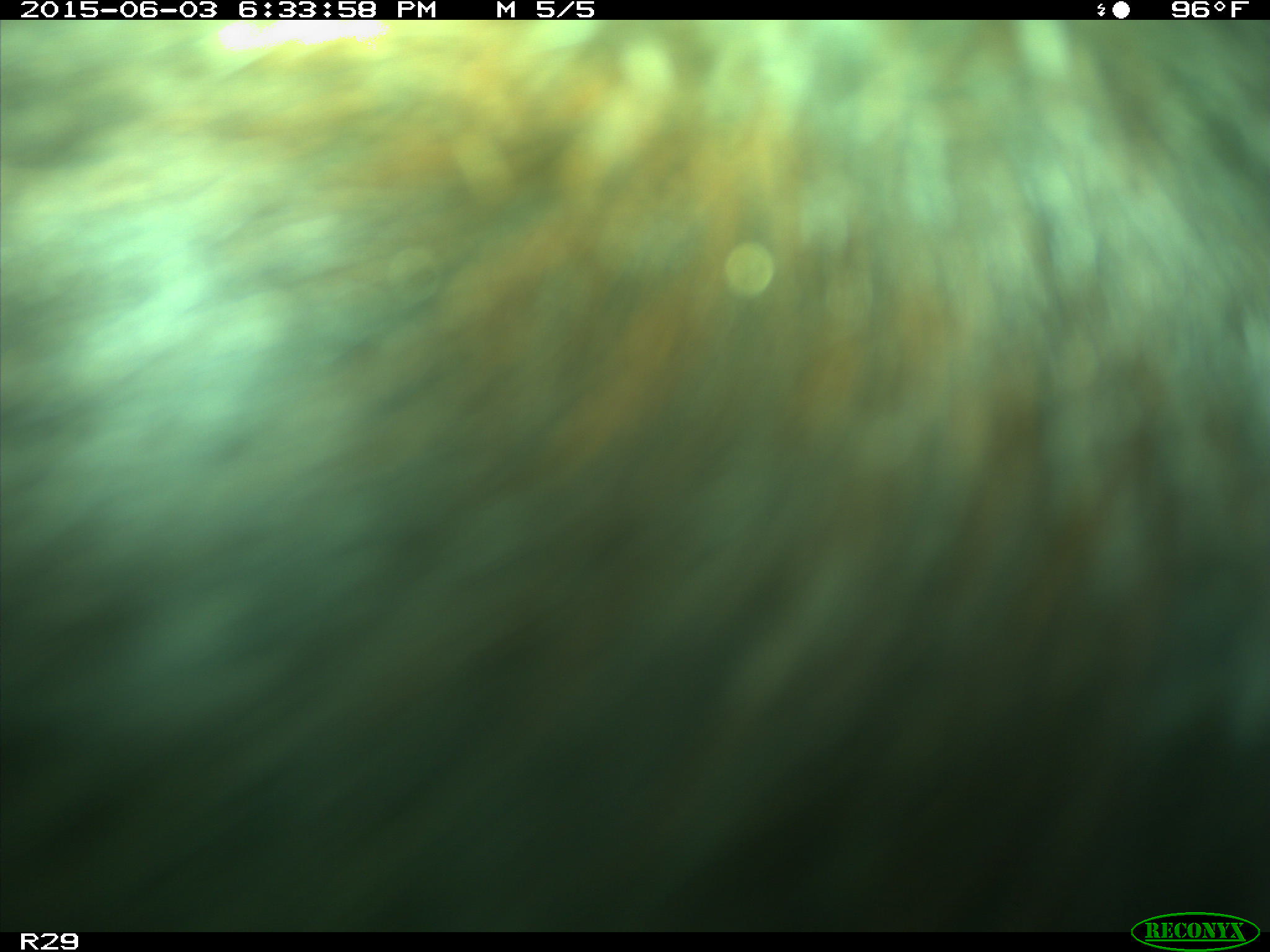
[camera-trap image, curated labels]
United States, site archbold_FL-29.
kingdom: Animalia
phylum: Chordata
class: Mammalia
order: Artiodactyla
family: Bovidae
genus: Bos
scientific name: Bos taurus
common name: domestic cow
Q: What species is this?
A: Bos taurus (domestic cow).